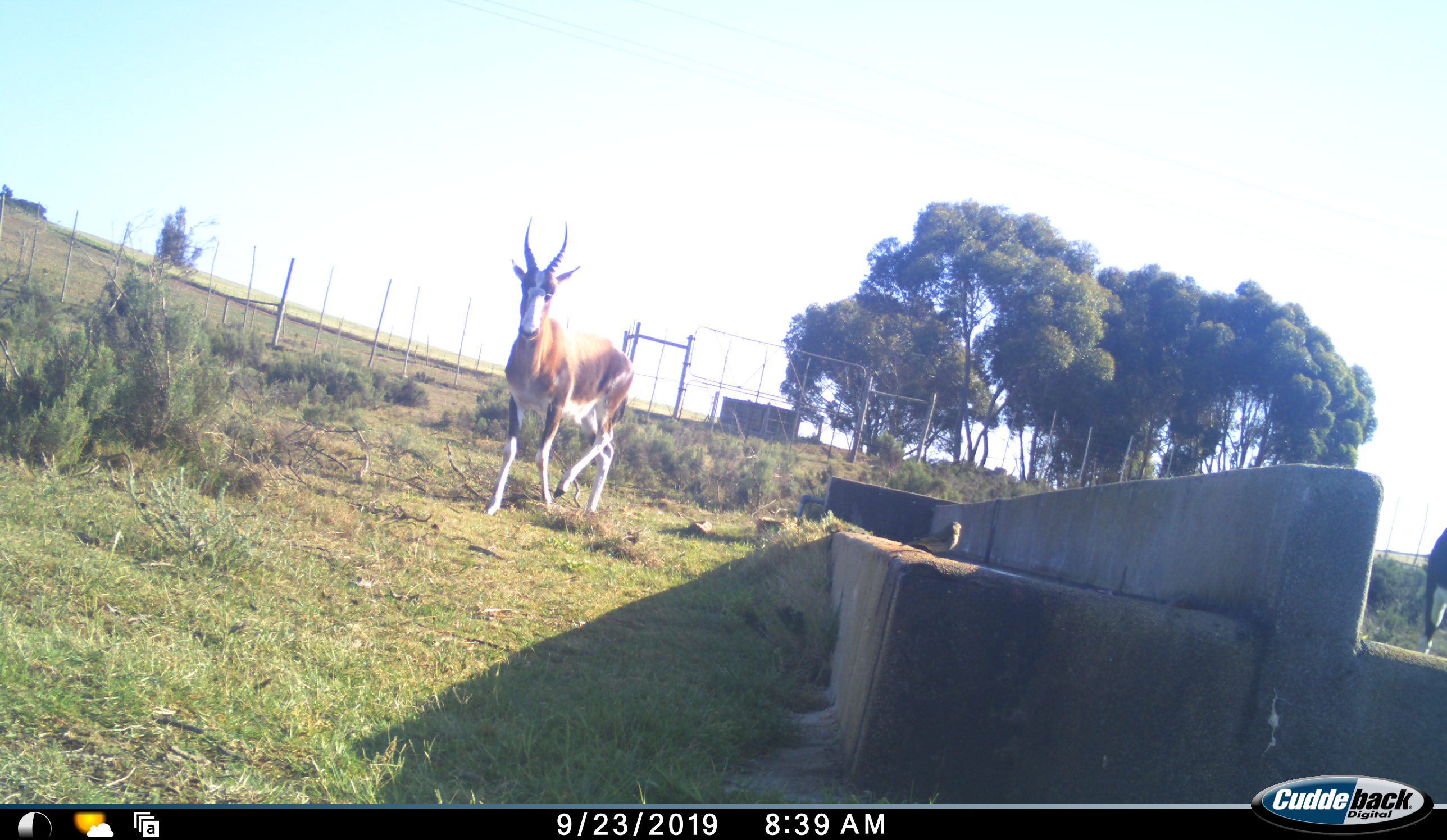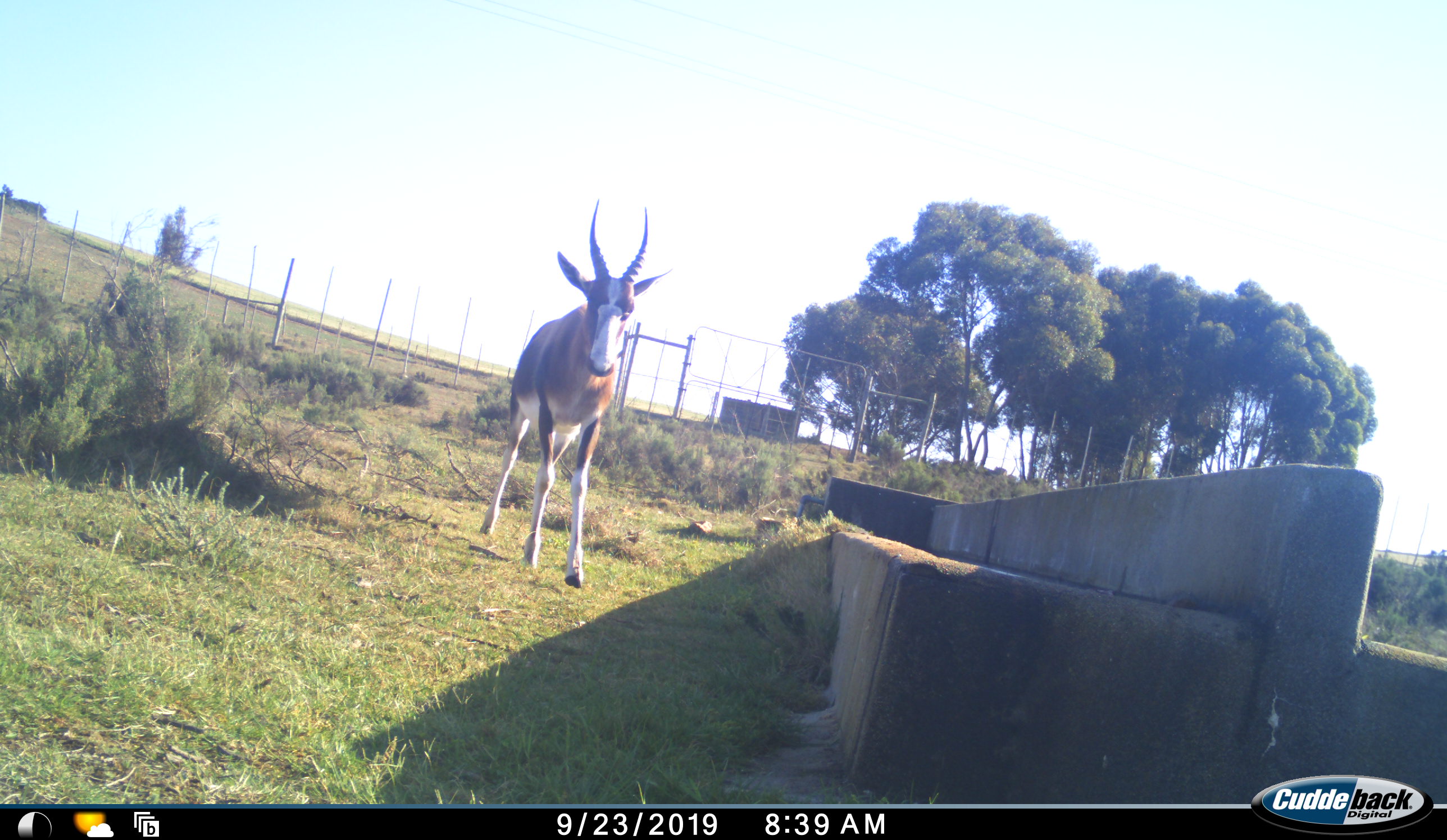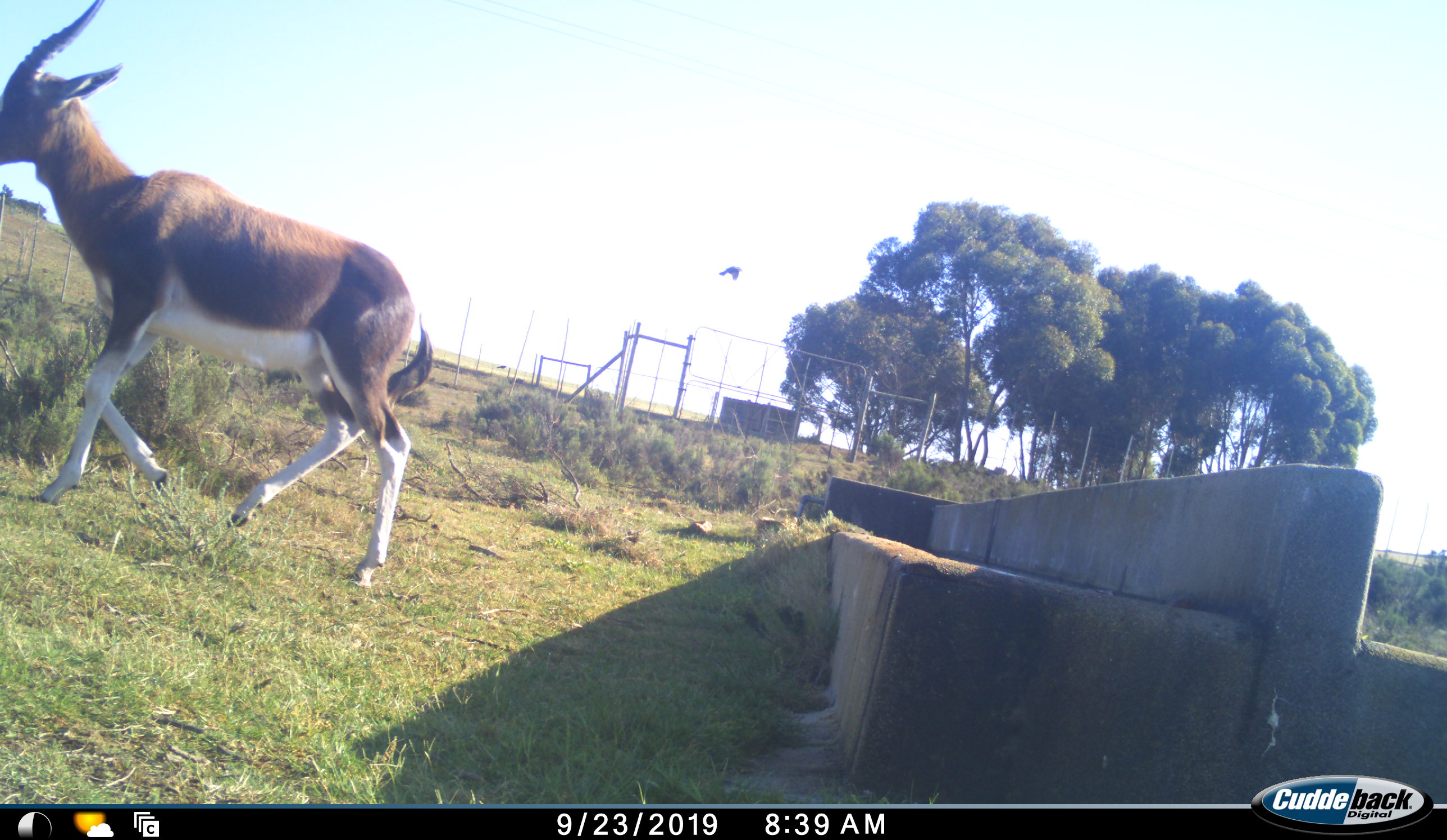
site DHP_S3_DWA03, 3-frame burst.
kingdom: Animalia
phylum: Chordata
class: Aves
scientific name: Aves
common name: bird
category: birdother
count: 1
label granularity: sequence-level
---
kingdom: Animalia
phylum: Chordata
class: Mammalia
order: Artiodactyla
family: Bovidae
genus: Damaliscus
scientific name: Damaliscus pygargus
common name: bontebok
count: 2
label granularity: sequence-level